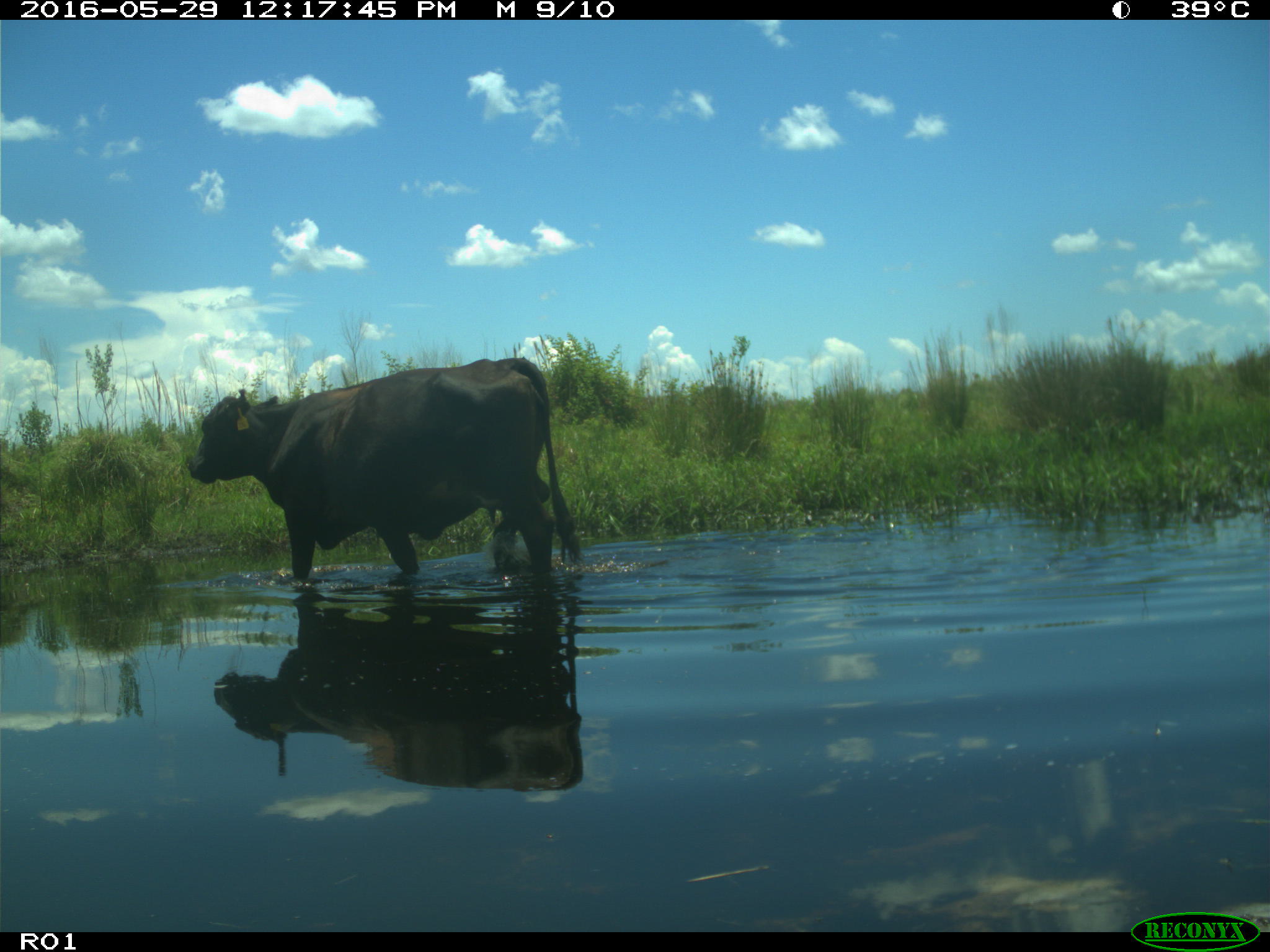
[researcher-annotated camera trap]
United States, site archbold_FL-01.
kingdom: Animalia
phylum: Chordata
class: Mammalia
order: Artiodactyla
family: Bovidae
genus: Bos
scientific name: Bos taurus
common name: domestic cow